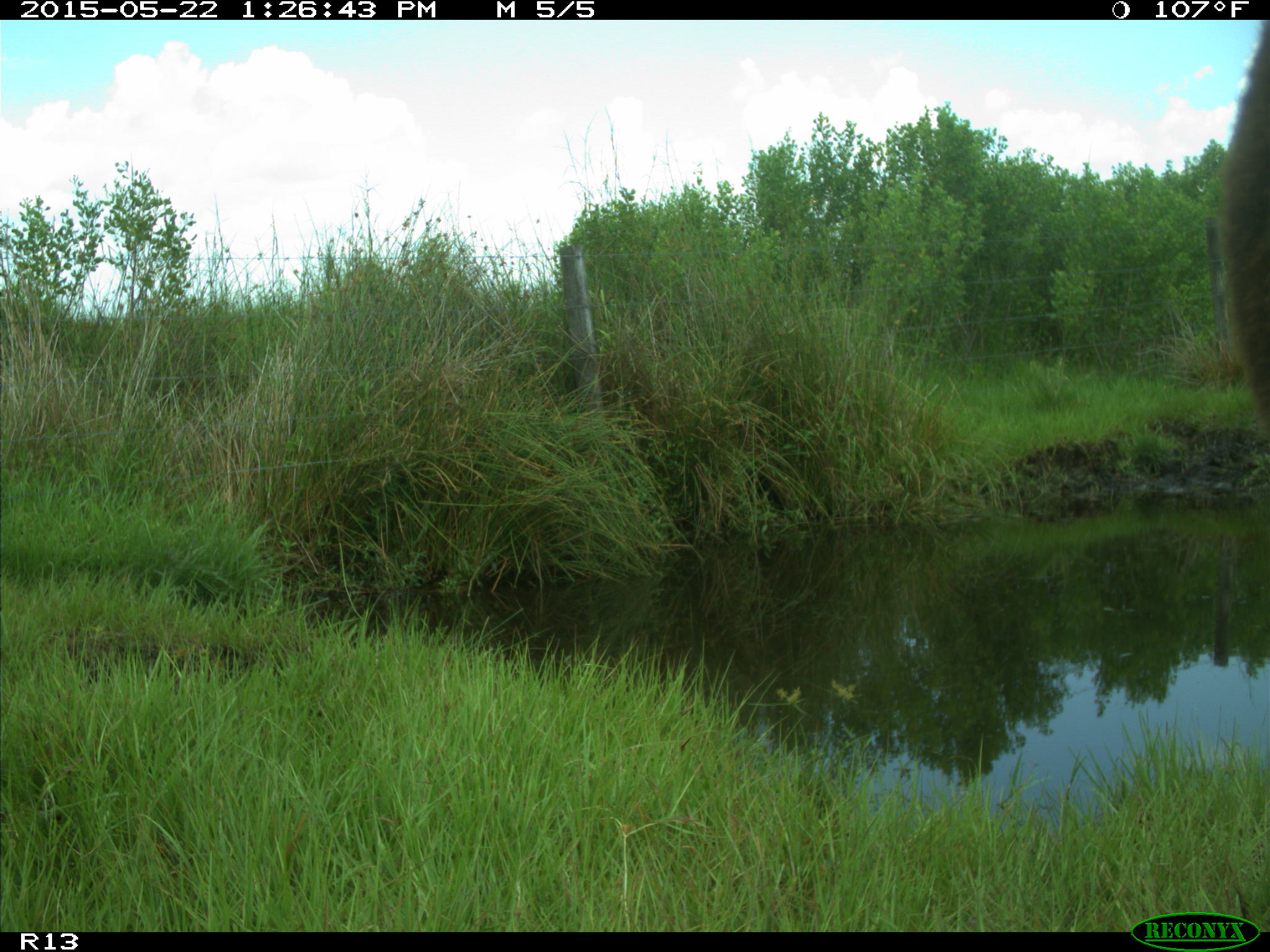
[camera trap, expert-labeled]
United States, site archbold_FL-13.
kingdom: Animalia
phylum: Chordata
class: Mammalia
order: Artiodactyla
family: Bovidae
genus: Bos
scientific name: Bos taurus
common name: domestic cow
Bos taurus (domestic cow).